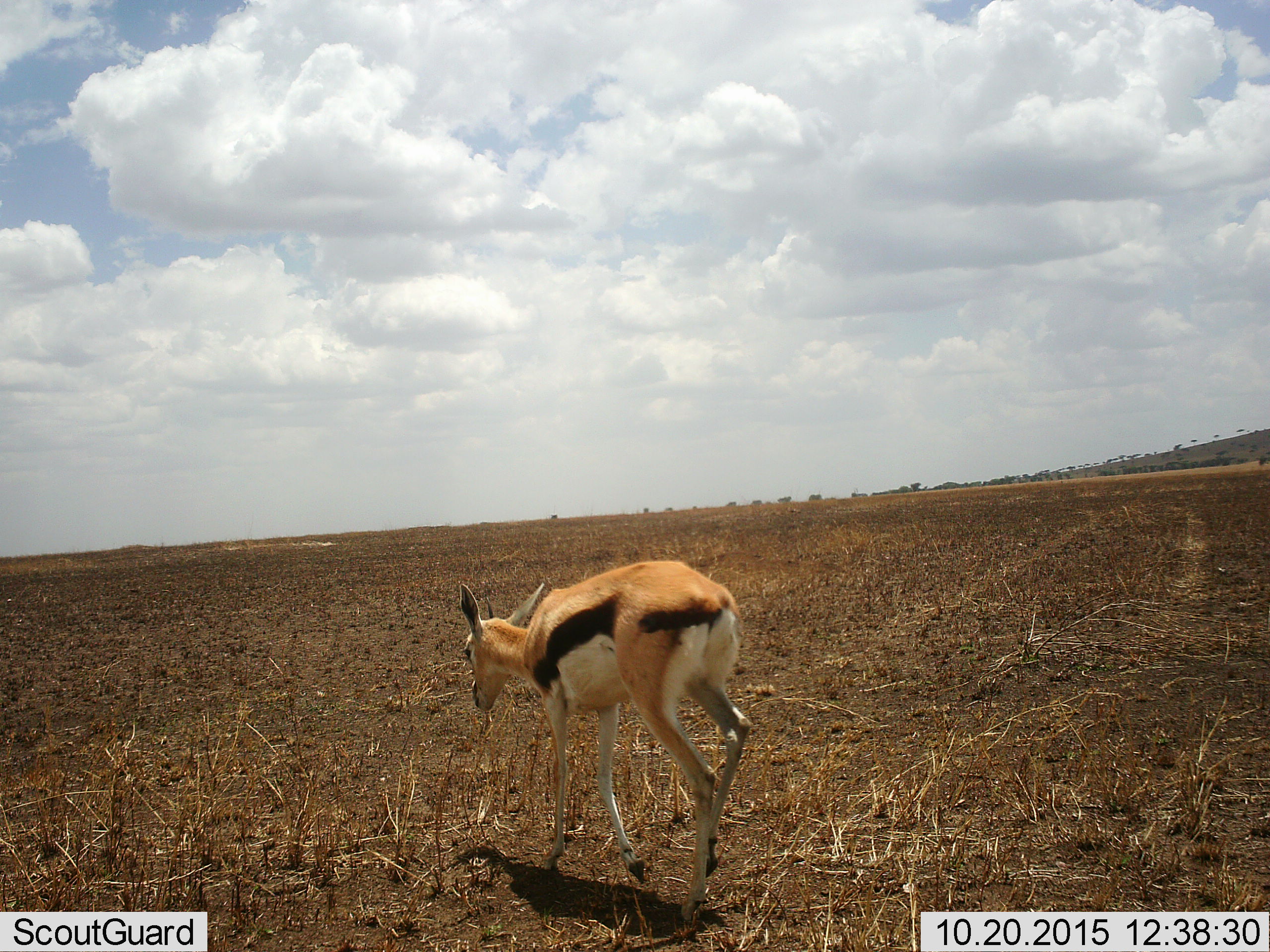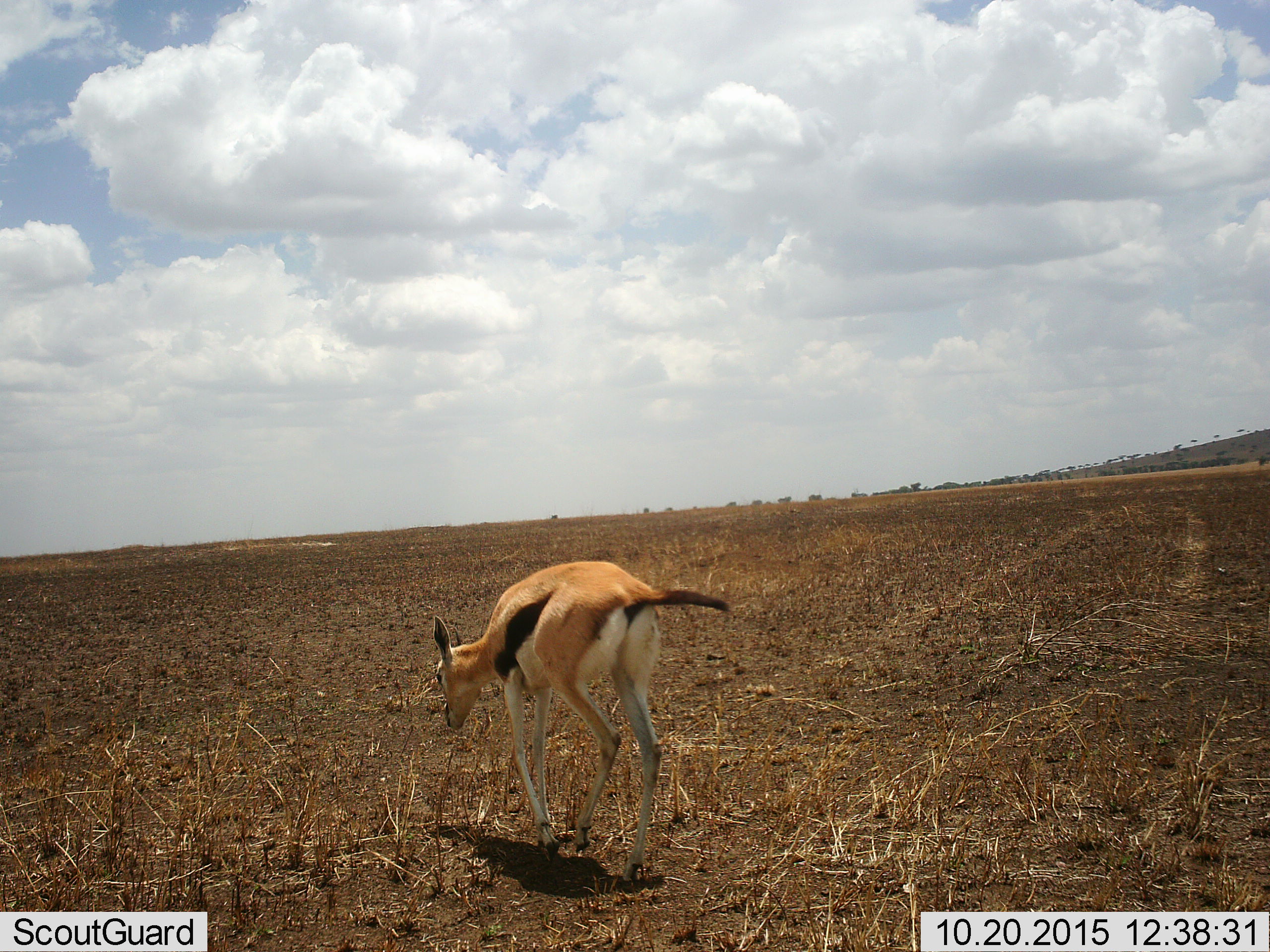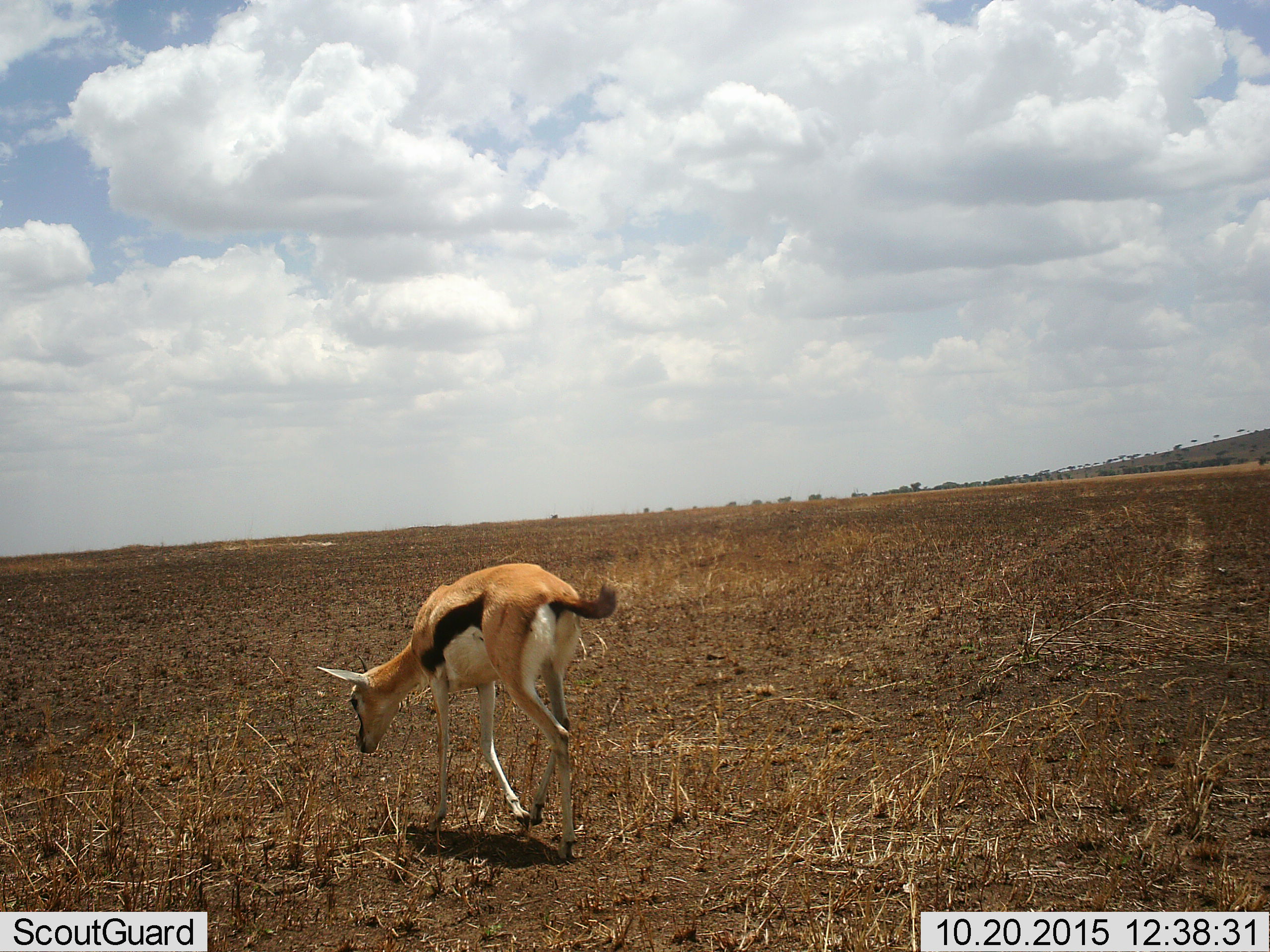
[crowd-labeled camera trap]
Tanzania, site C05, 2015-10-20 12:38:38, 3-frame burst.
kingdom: Animalia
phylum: Chordata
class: Mammalia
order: Artiodactyla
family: Bovidae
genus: Eudorcas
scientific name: Eudorcas thomsonii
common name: thomson's gazelle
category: gazellethomsons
Gazellethomsons (thomson's gazelle) (Eudorcas thomsonii), count 1. Behavior (volunteer vote fractions): standing 6%, resting 0%, moving 94%, interacting 0%. Young present (vote fraction): 17%. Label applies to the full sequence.